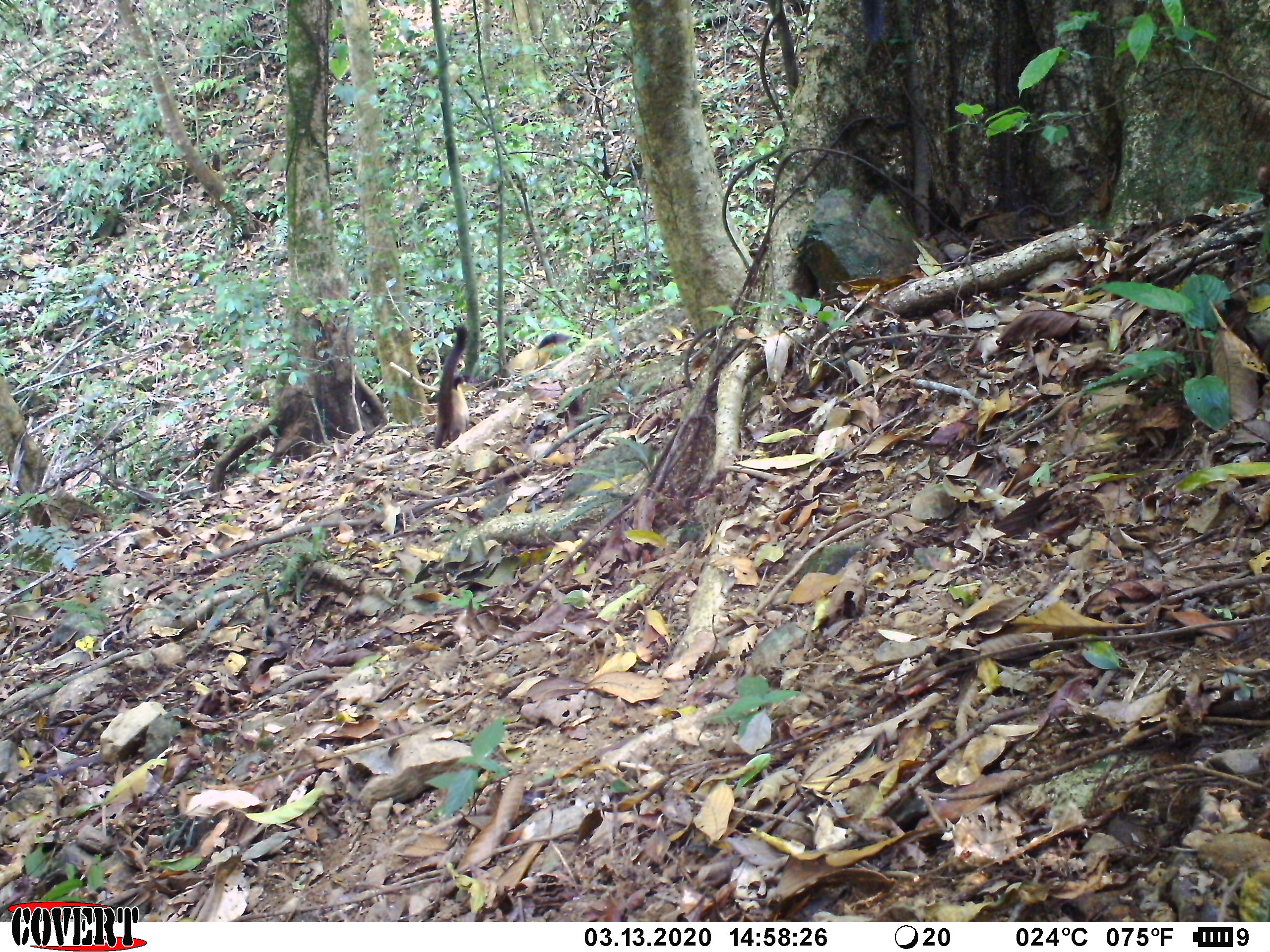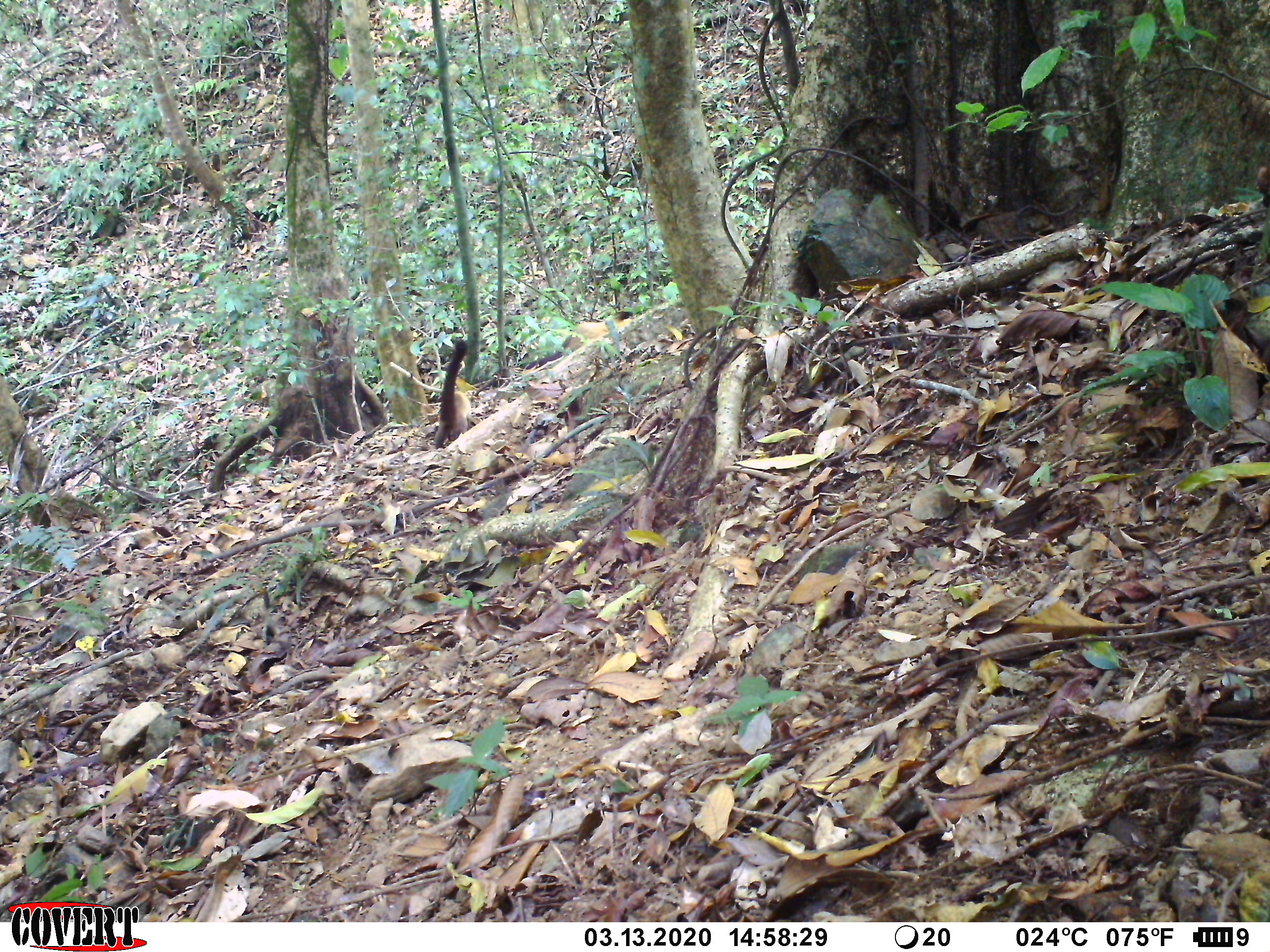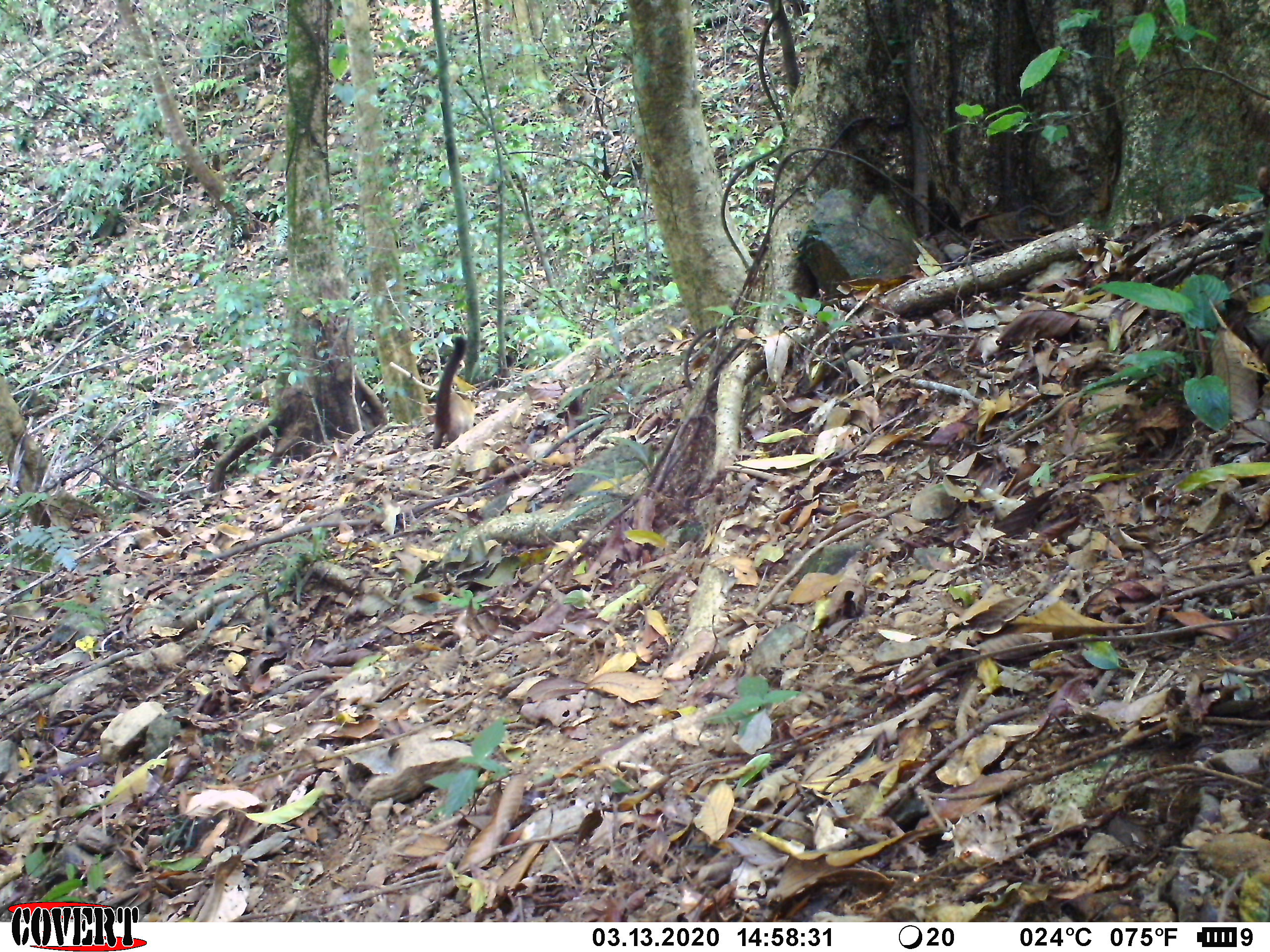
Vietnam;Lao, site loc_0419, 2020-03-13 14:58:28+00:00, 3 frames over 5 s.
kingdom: Animalia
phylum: Chordata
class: Mammalia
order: Carnivora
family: Mustelidae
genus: Martes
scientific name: Martes flavigula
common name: yellow-throated marten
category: yellow throated marten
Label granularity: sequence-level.